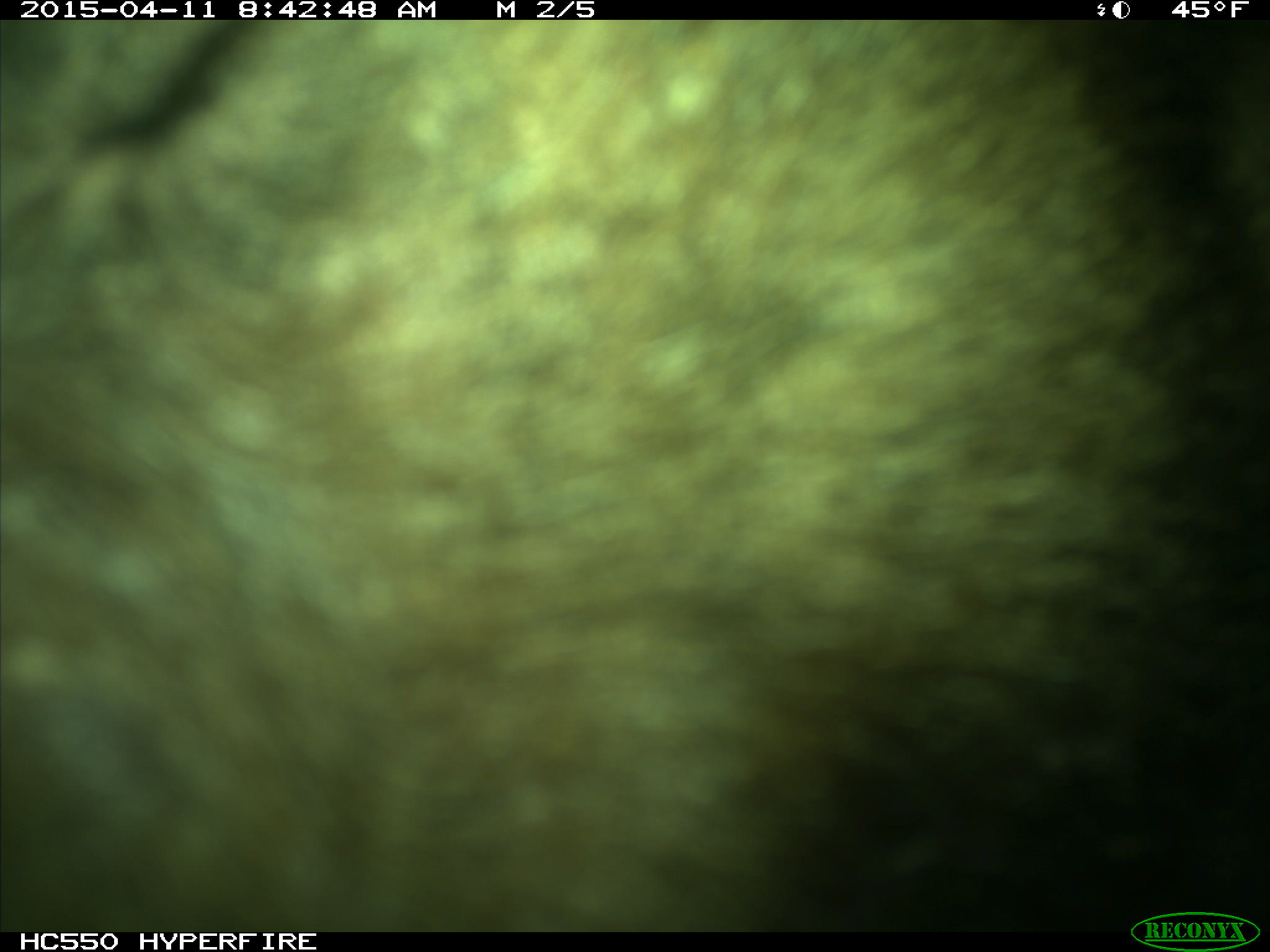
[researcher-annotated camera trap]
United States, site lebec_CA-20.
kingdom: Animalia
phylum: Chordata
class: Mammalia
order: Carnivora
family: Ursidae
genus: Ursus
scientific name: Ursus americanus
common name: american black bear